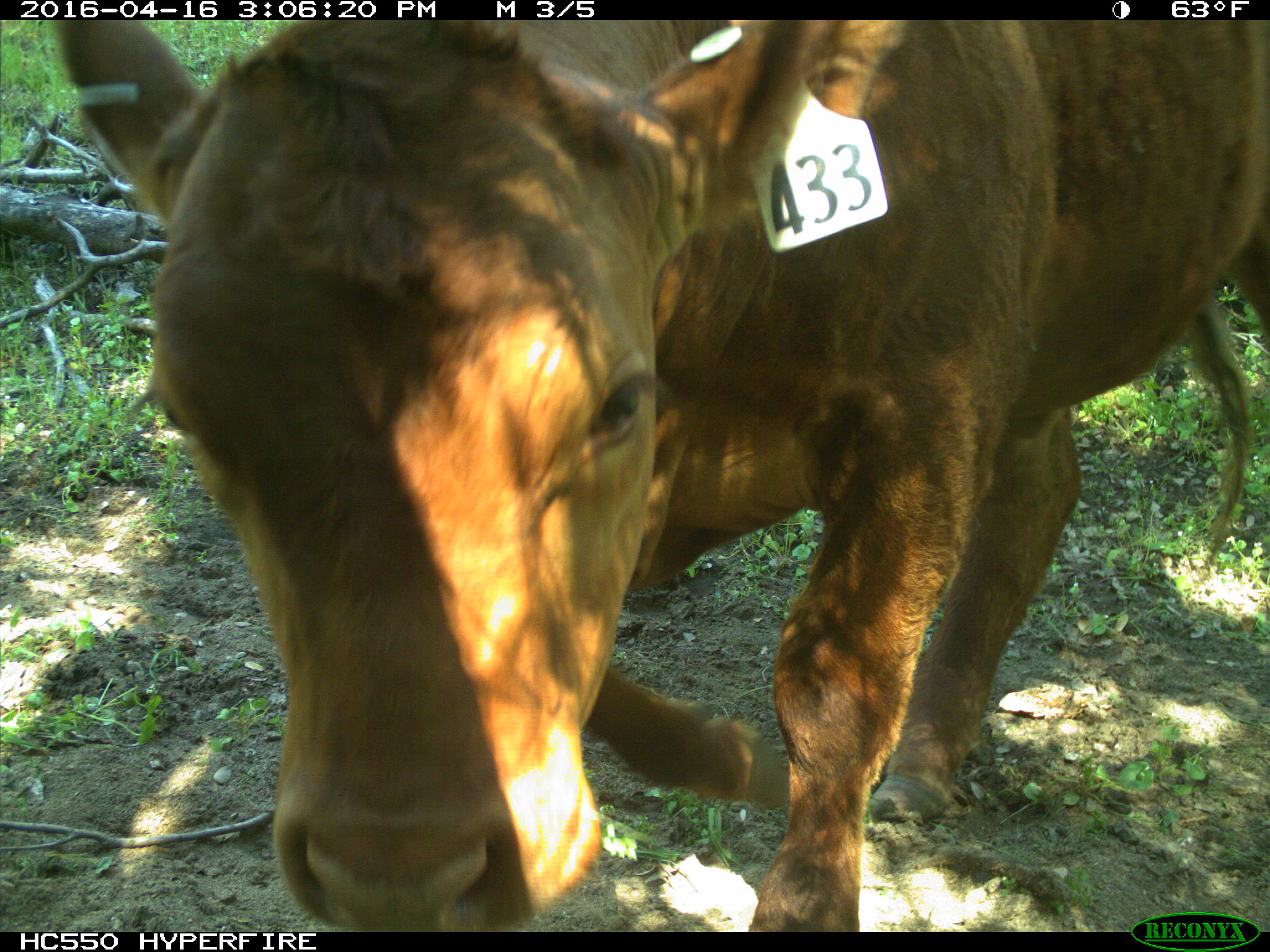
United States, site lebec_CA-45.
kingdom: Animalia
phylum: Chordata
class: Mammalia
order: Artiodactyla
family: Bovidae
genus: Bos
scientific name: Bos taurus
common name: domestic cow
Bos taurus (domestic cow).